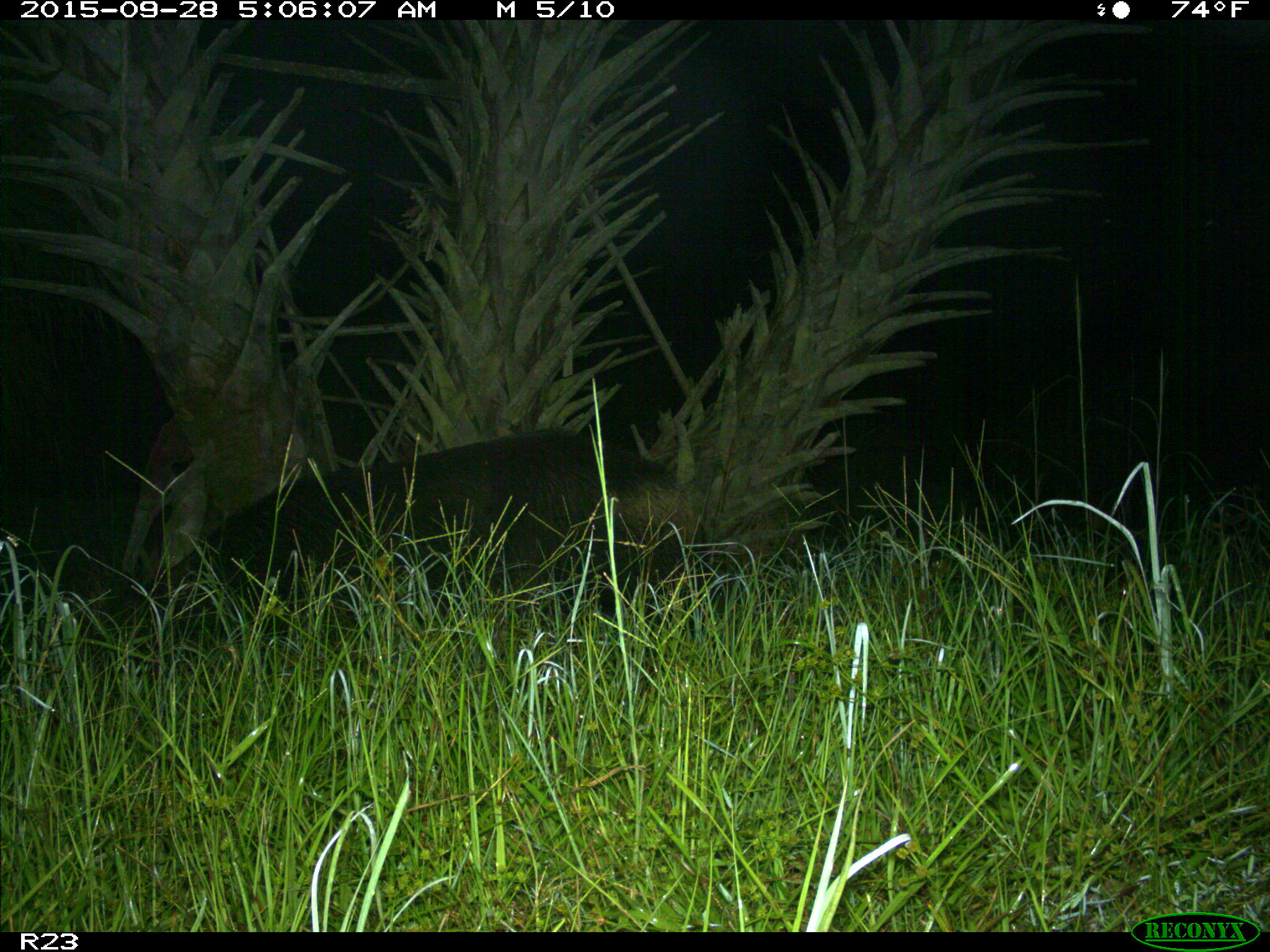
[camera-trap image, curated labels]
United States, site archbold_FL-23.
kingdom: Animalia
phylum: Chordata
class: Mammalia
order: Artiodactyla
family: Suidae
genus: Sus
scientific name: Sus scrofa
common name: wild boar